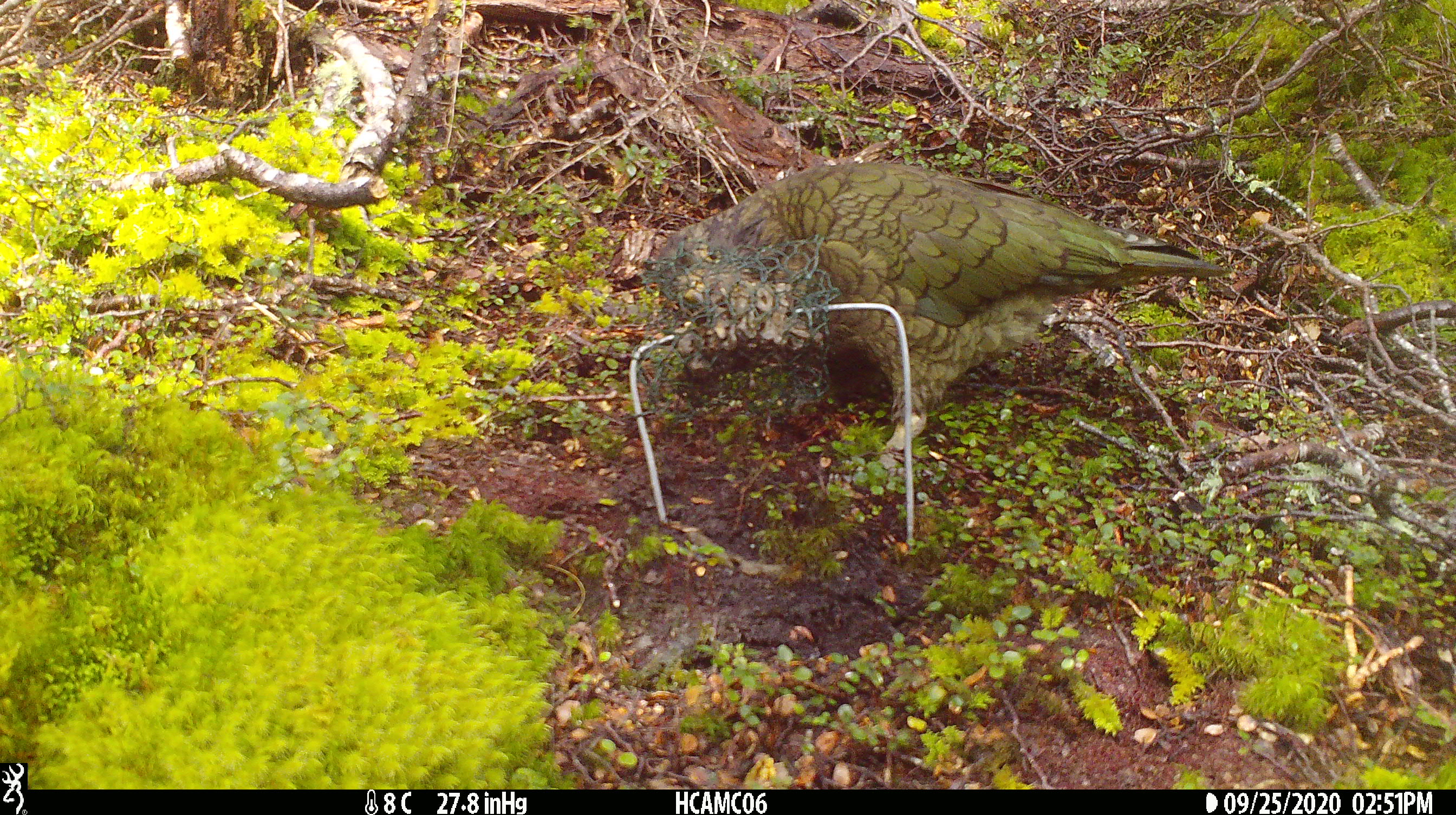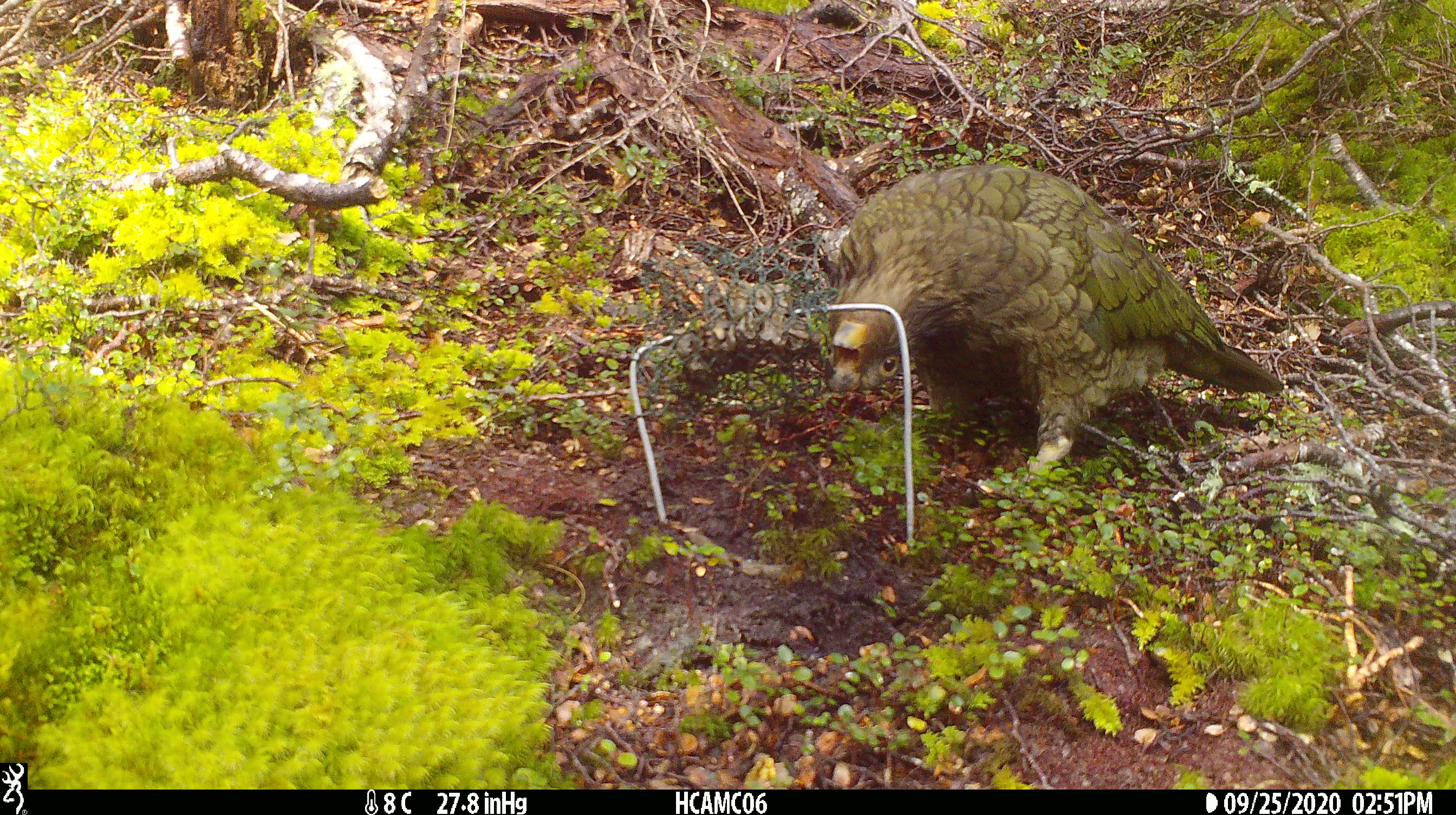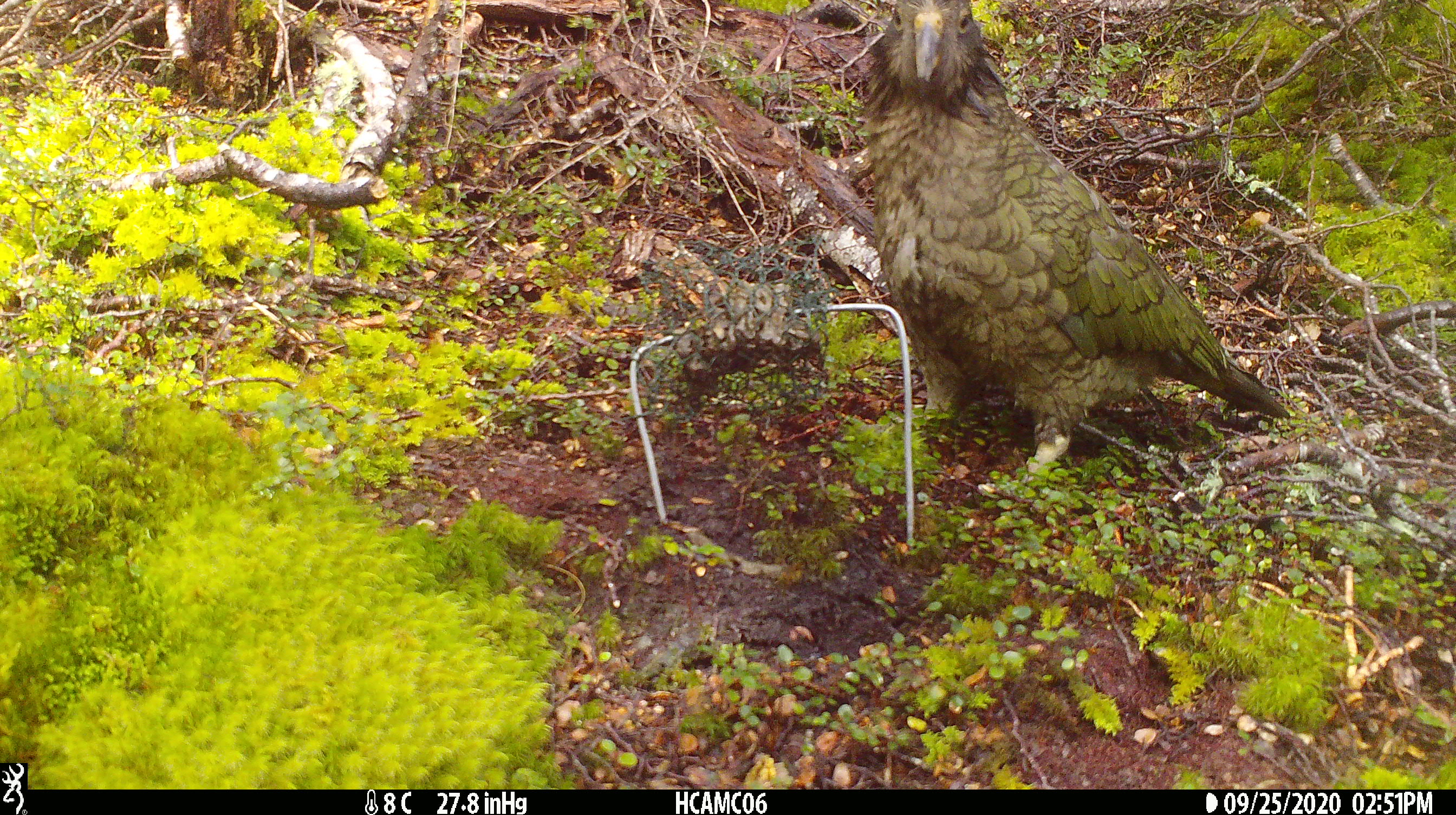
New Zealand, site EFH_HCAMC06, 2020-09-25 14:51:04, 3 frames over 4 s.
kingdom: Animalia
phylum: Chordata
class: Aves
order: Psittaciformes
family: Strigopidae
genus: Nestor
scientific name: Nestor notabilis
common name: kea